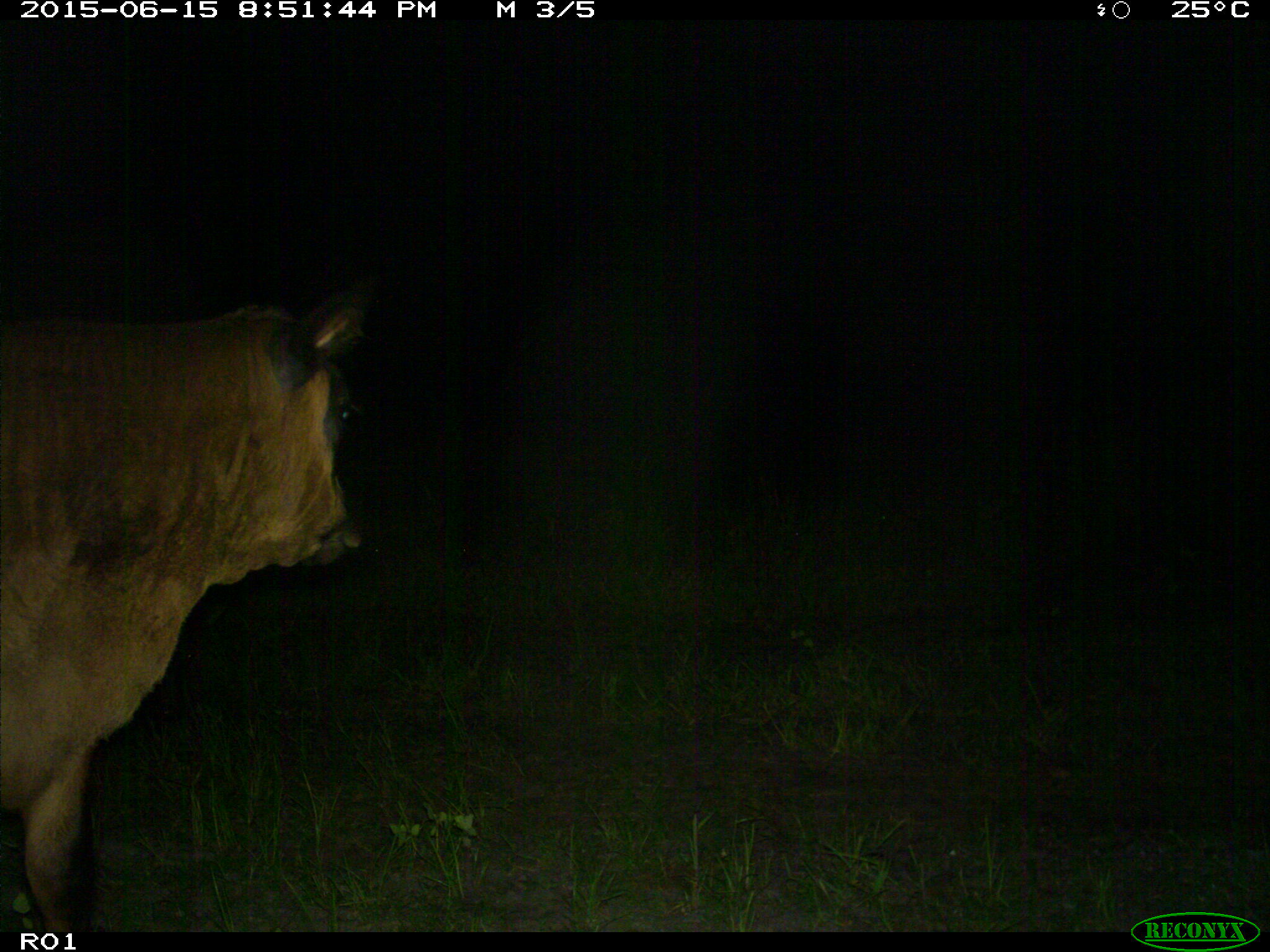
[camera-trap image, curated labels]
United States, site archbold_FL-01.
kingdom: Animalia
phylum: Chordata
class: Mammalia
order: Artiodactyla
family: Bovidae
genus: Bos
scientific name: Bos taurus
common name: domestic cow